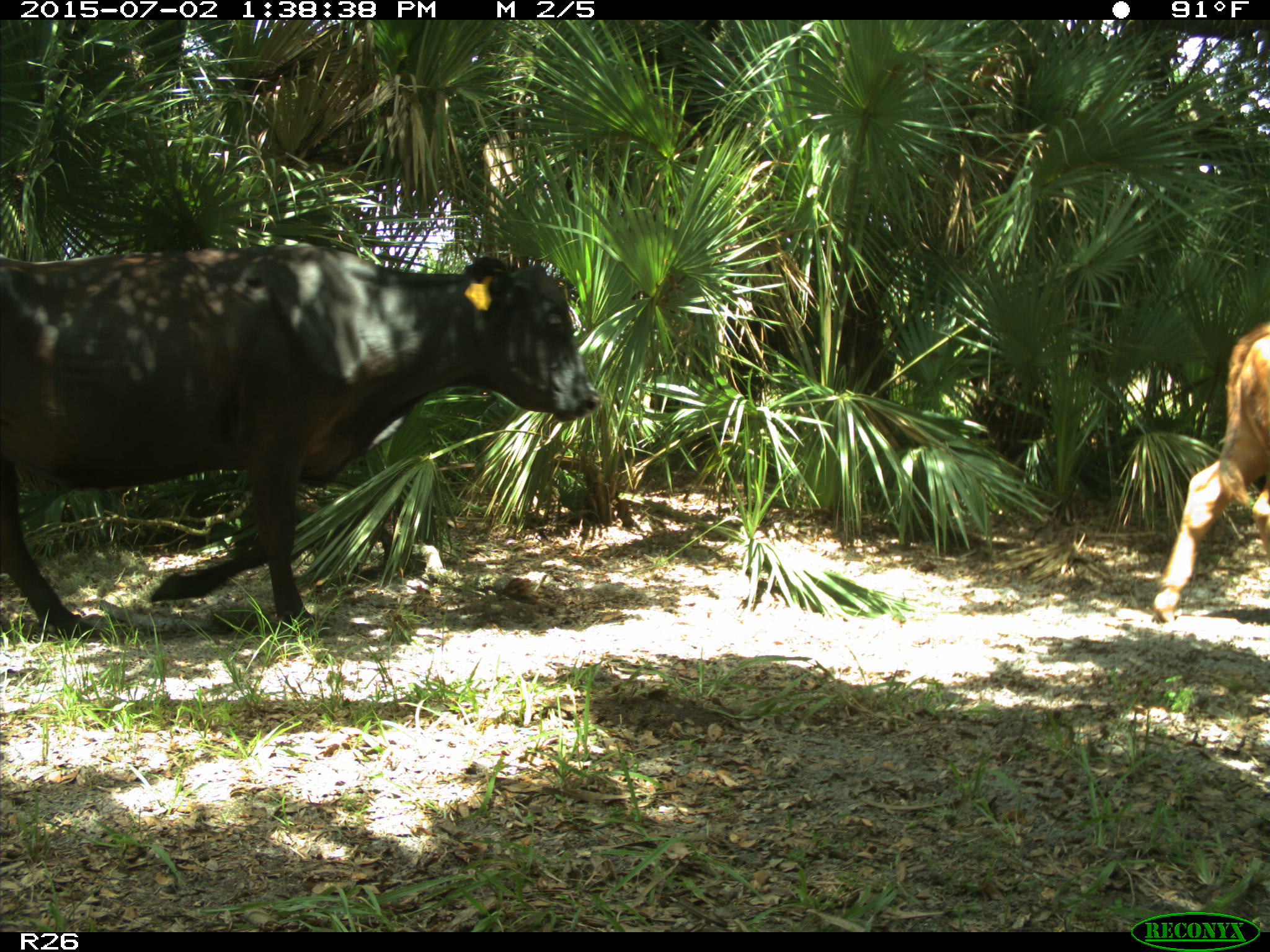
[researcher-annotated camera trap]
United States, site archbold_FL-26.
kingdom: Animalia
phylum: Chordata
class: Mammalia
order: Artiodactyla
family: Bovidae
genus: Bos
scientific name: Bos taurus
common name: domestic cow